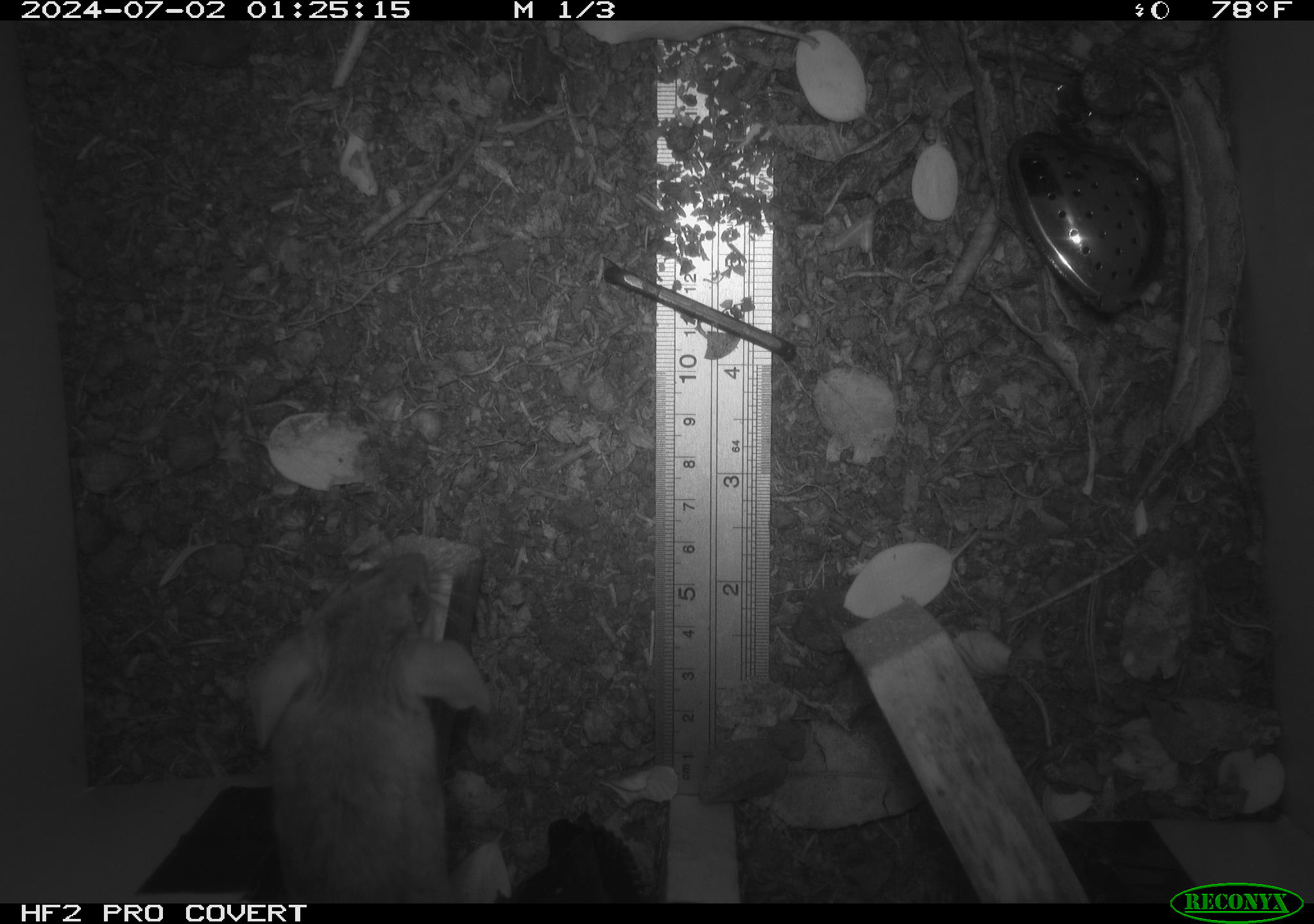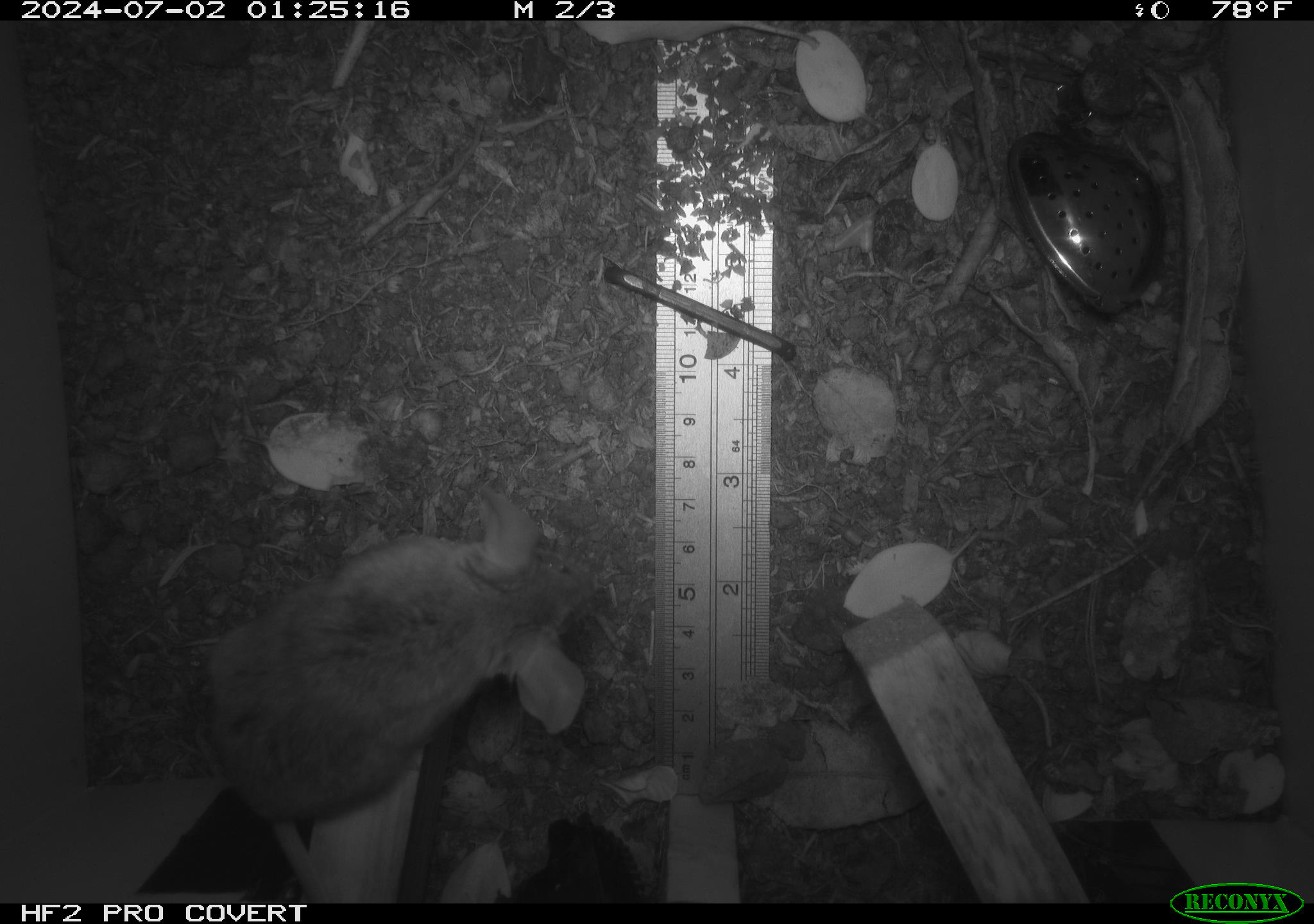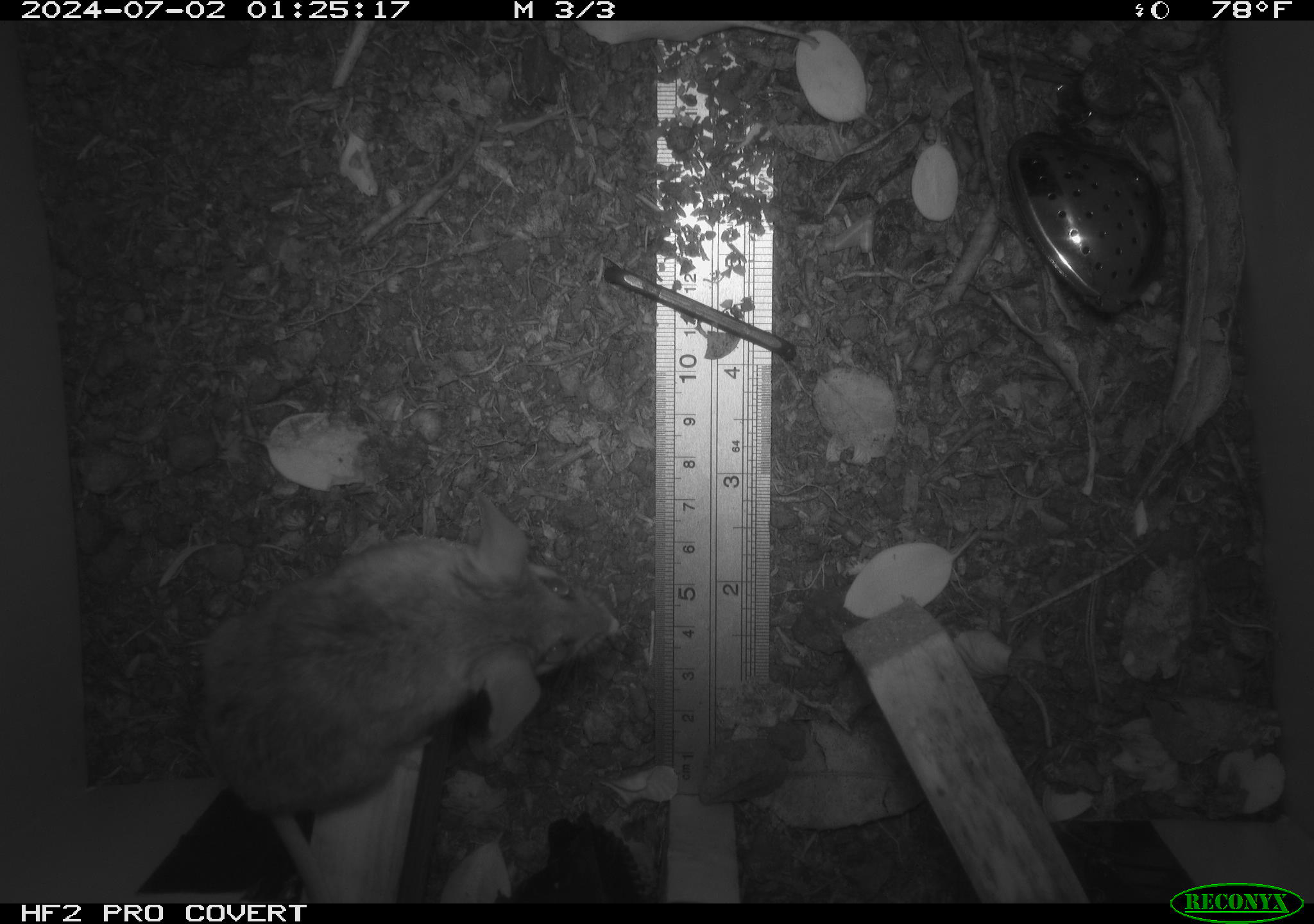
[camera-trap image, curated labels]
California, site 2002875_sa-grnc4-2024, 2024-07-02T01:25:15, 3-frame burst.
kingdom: Animalia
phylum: Chordata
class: Mammalia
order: Rodentia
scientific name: Rodentia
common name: rodent